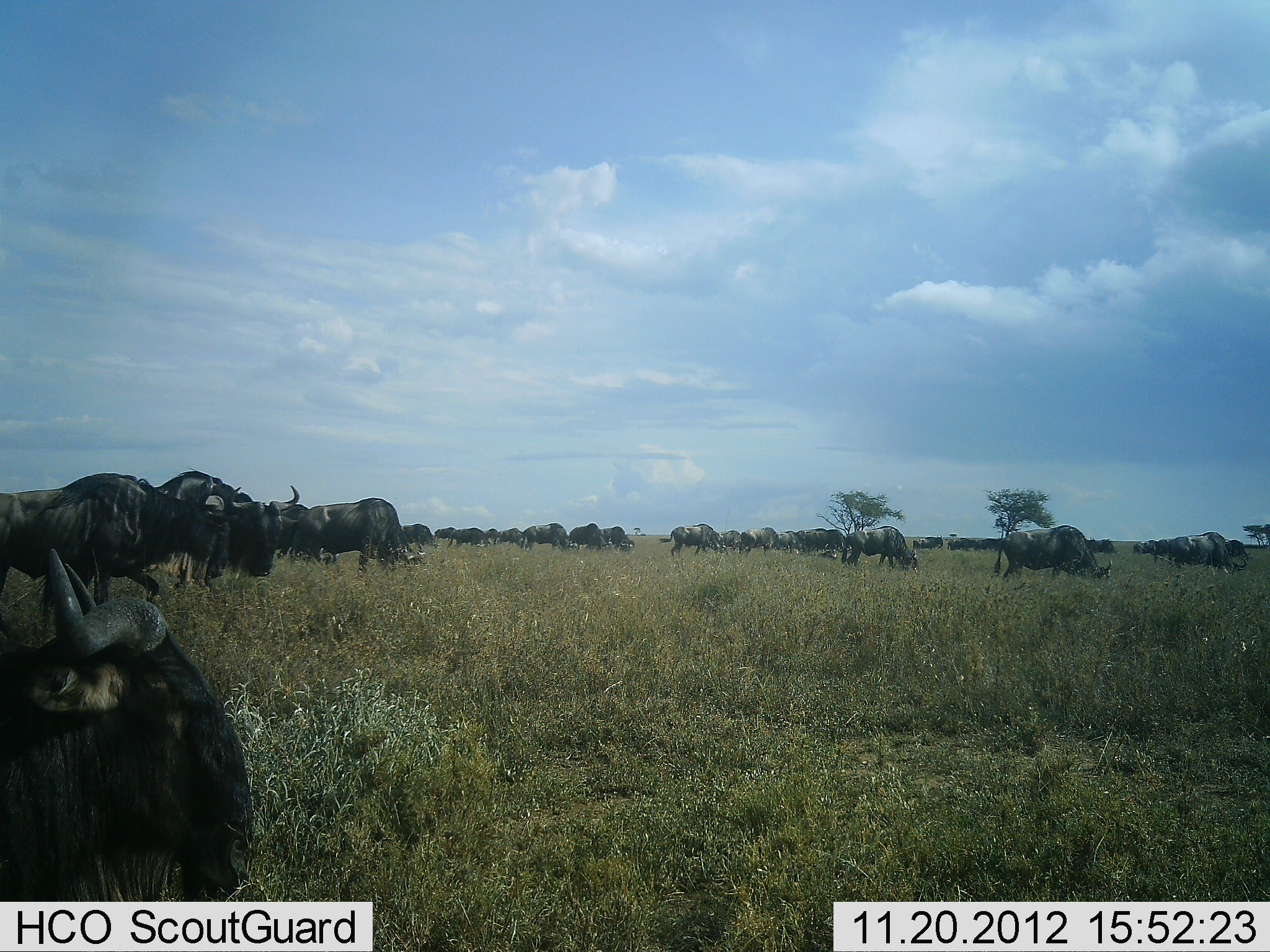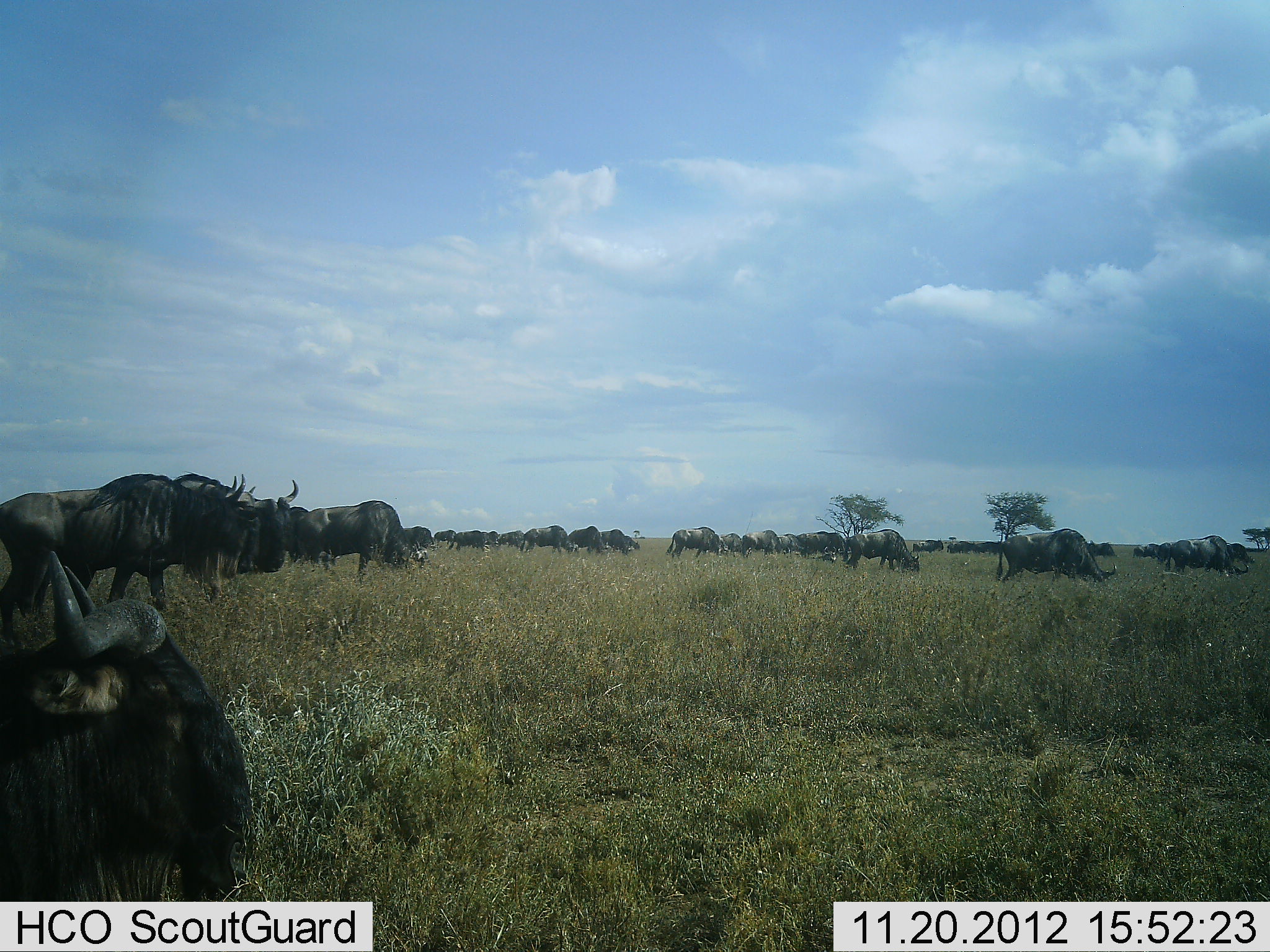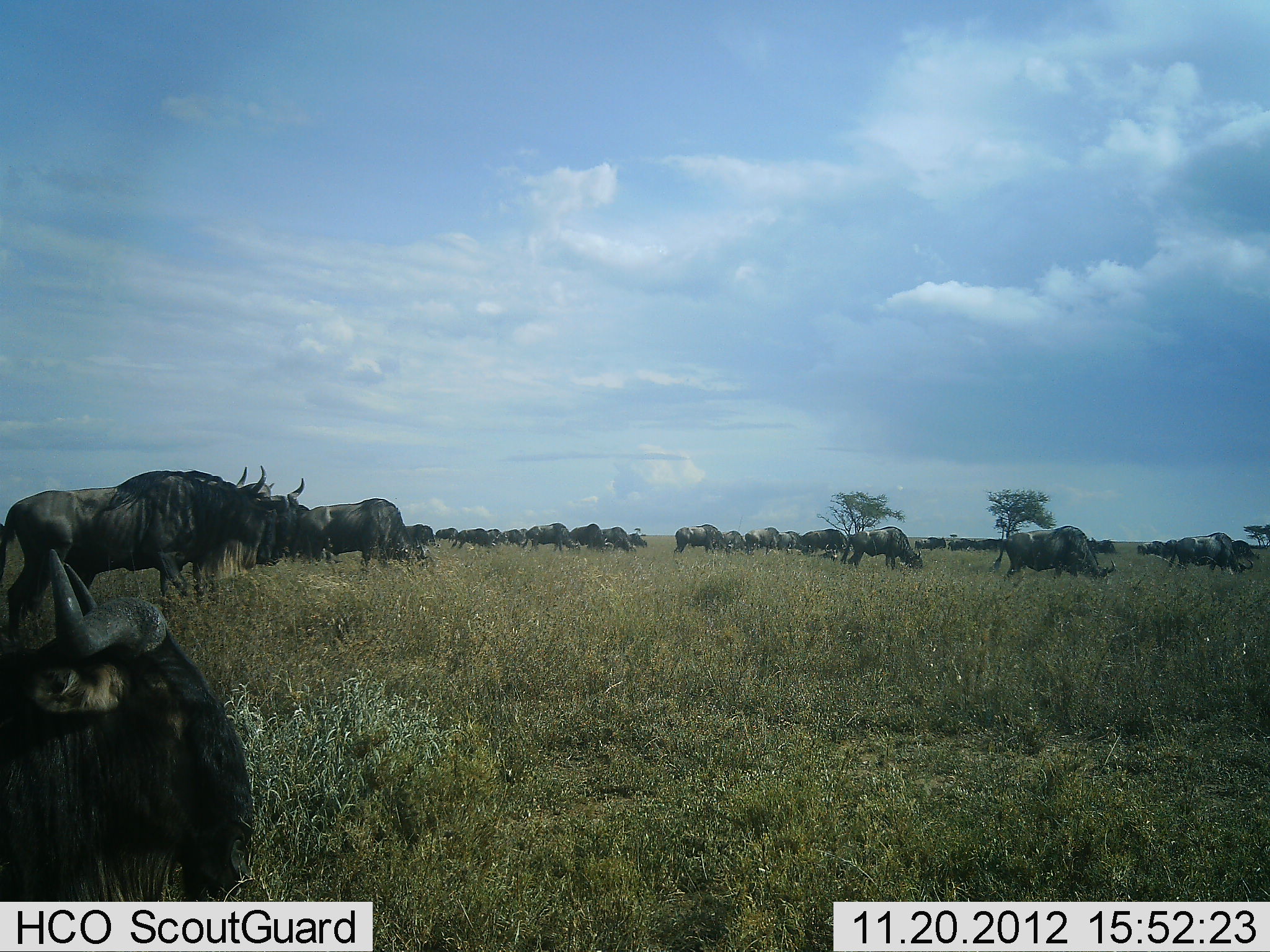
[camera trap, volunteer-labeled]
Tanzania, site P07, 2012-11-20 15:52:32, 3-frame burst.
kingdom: Animalia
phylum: Chordata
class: Mammalia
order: Artiodactyla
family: Bovidae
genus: Connochaetes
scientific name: Connochaetes taurinus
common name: blue wildebeest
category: wildebeest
Wildebeest (blue wildebeest) (Connochaetes taurinus), count 11-50. Behavior (volunteer vote fractions): standing 70%, resting 10%, moving 60%, interacting 10%. Young present (vote fraction): 0%. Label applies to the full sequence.